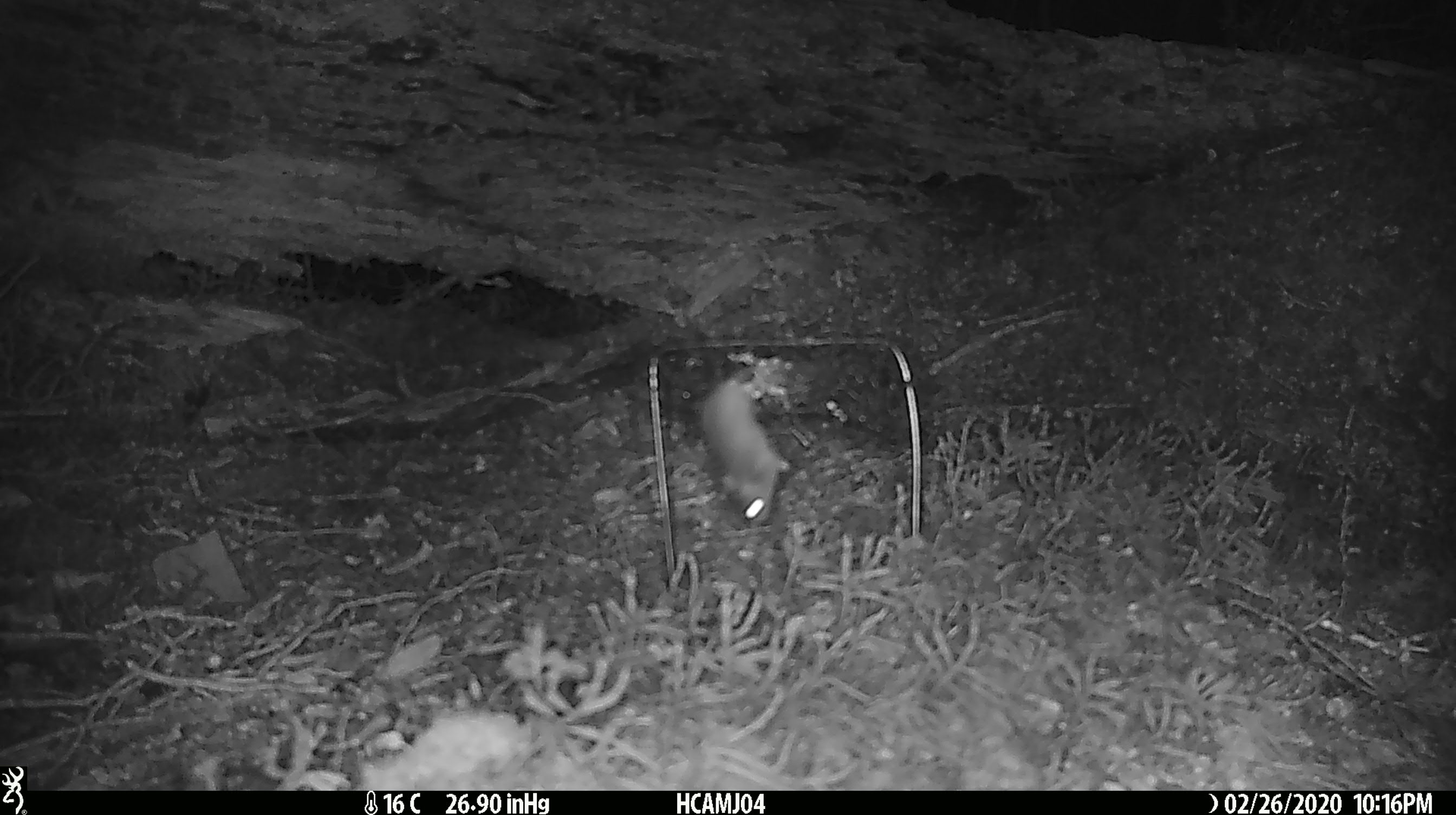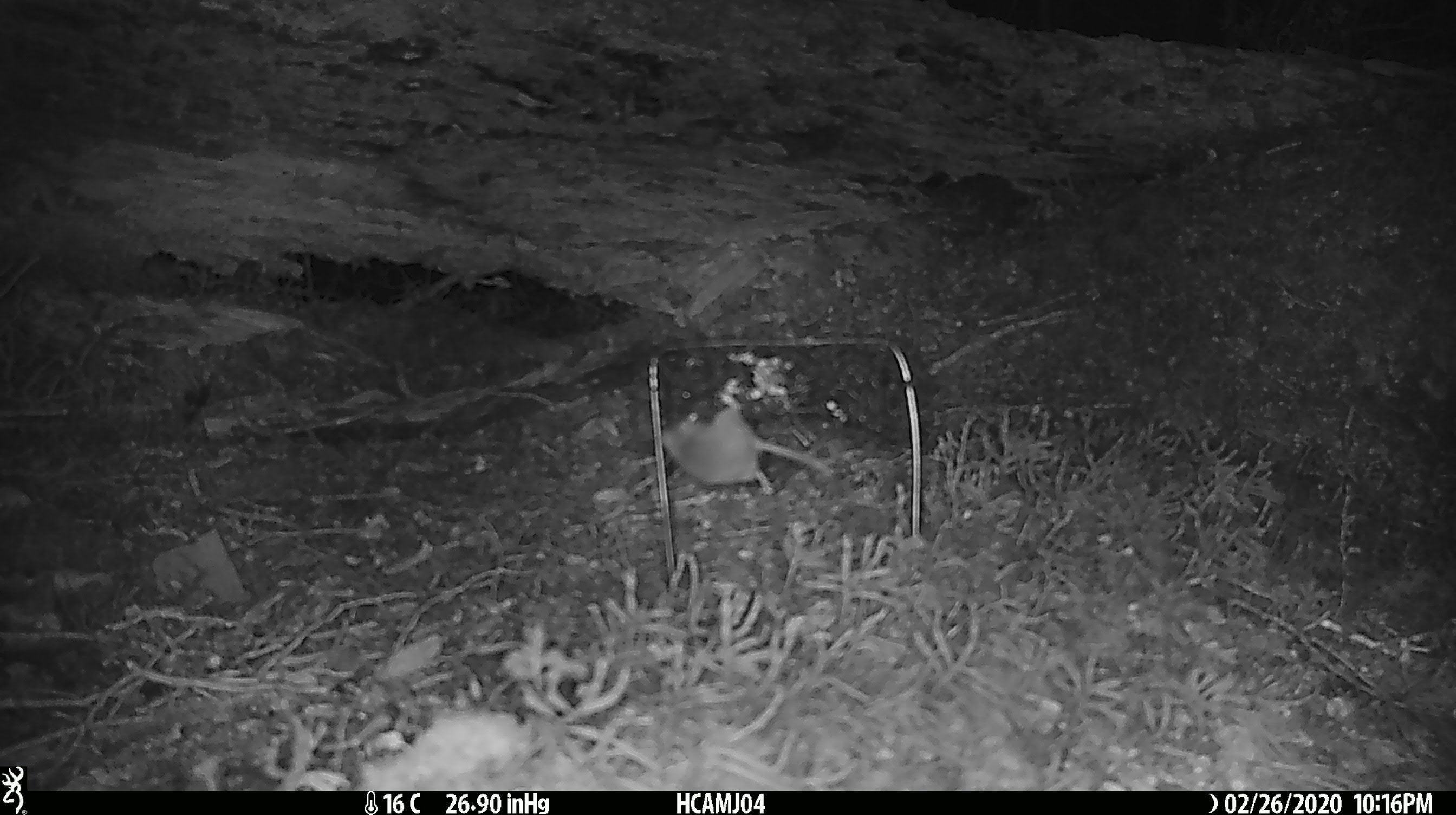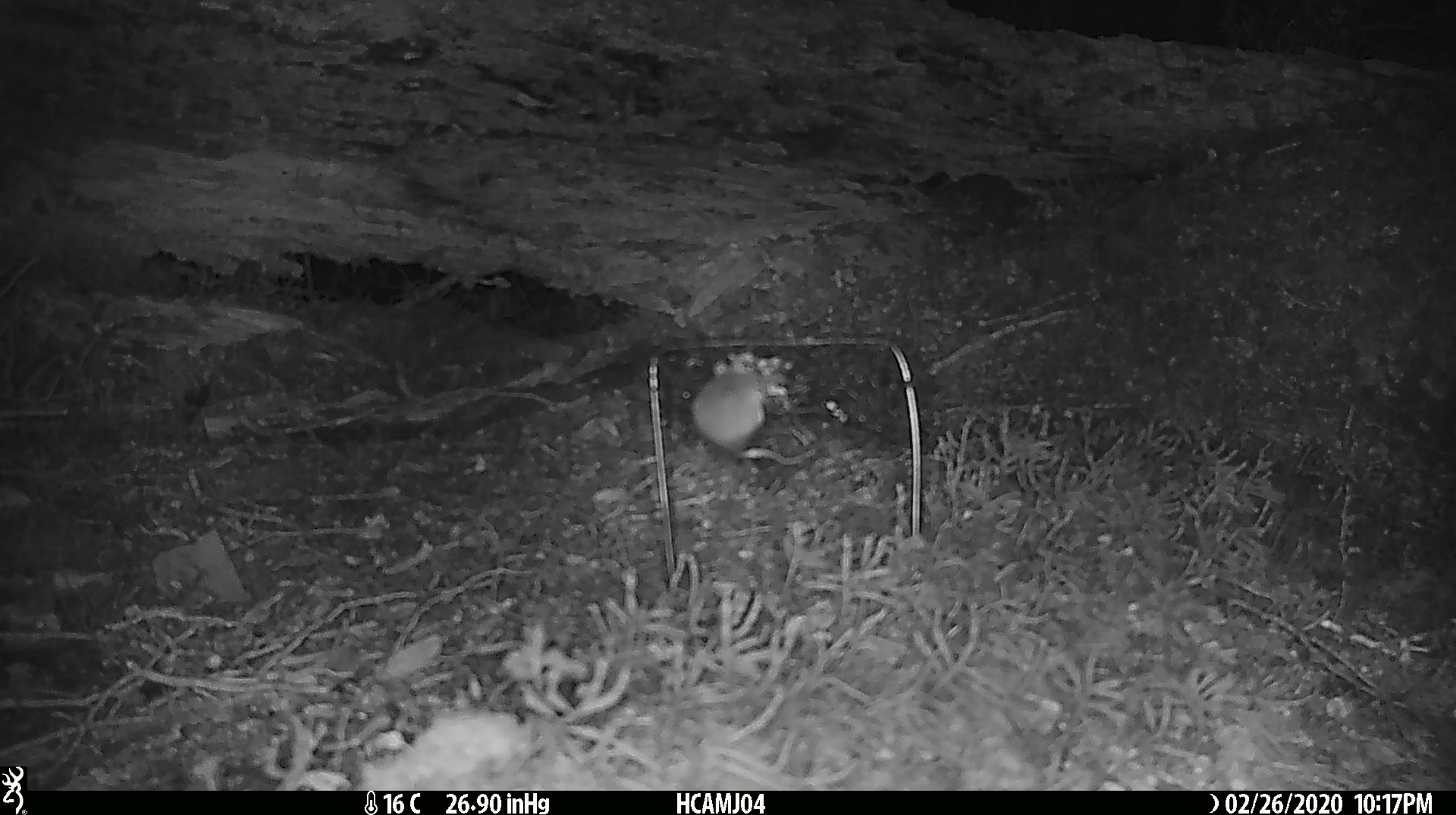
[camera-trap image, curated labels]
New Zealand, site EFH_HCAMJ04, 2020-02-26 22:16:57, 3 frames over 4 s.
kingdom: Animalia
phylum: Chordata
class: Mammalia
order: Rodentia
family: Muridae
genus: Mus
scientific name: Mus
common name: mouse